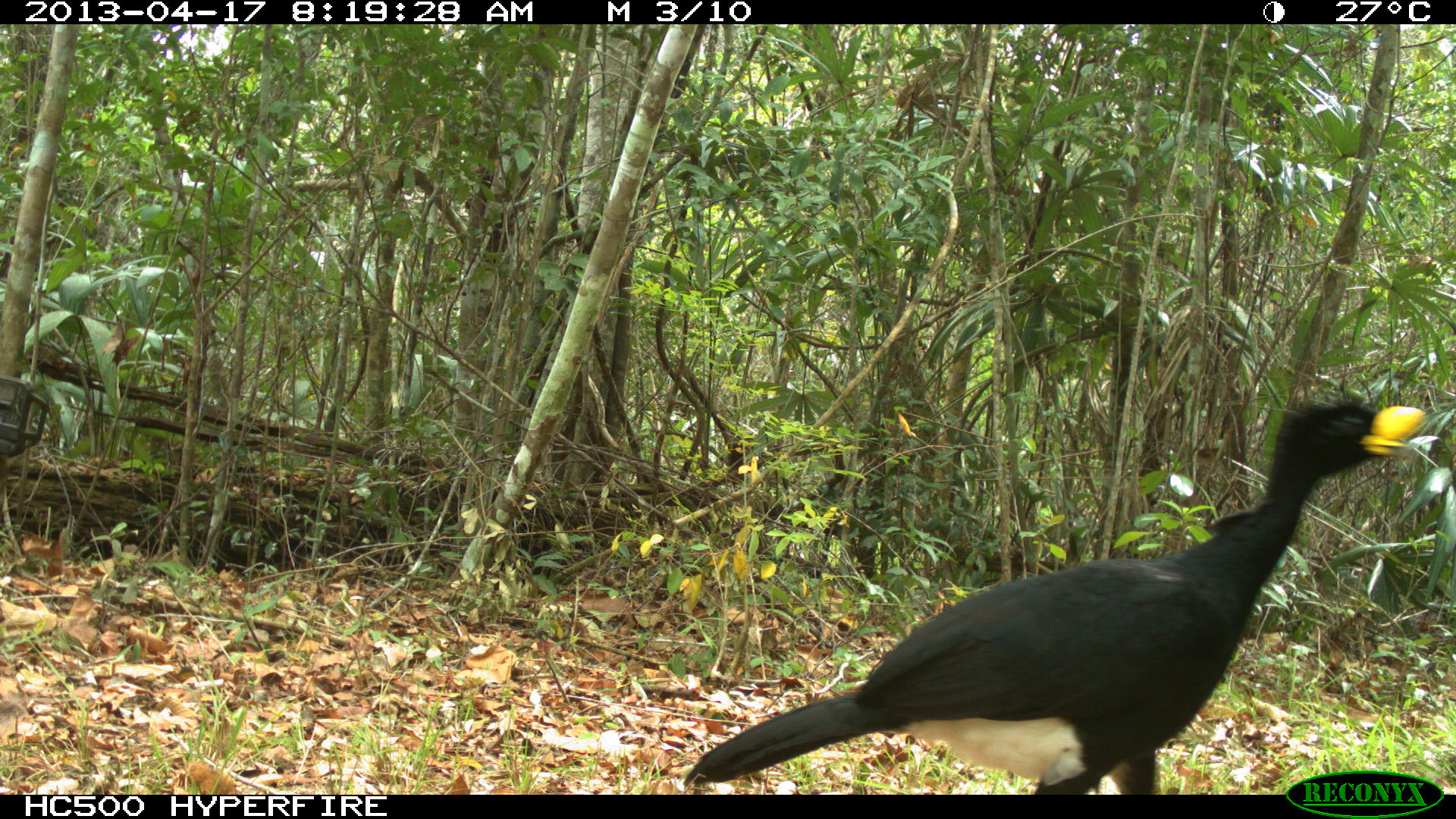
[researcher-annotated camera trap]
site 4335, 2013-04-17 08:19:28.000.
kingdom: Animalia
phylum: Chordata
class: Aves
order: Galliformes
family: Cracidae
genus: Crax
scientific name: Crax rubra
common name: great curassow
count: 1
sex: male